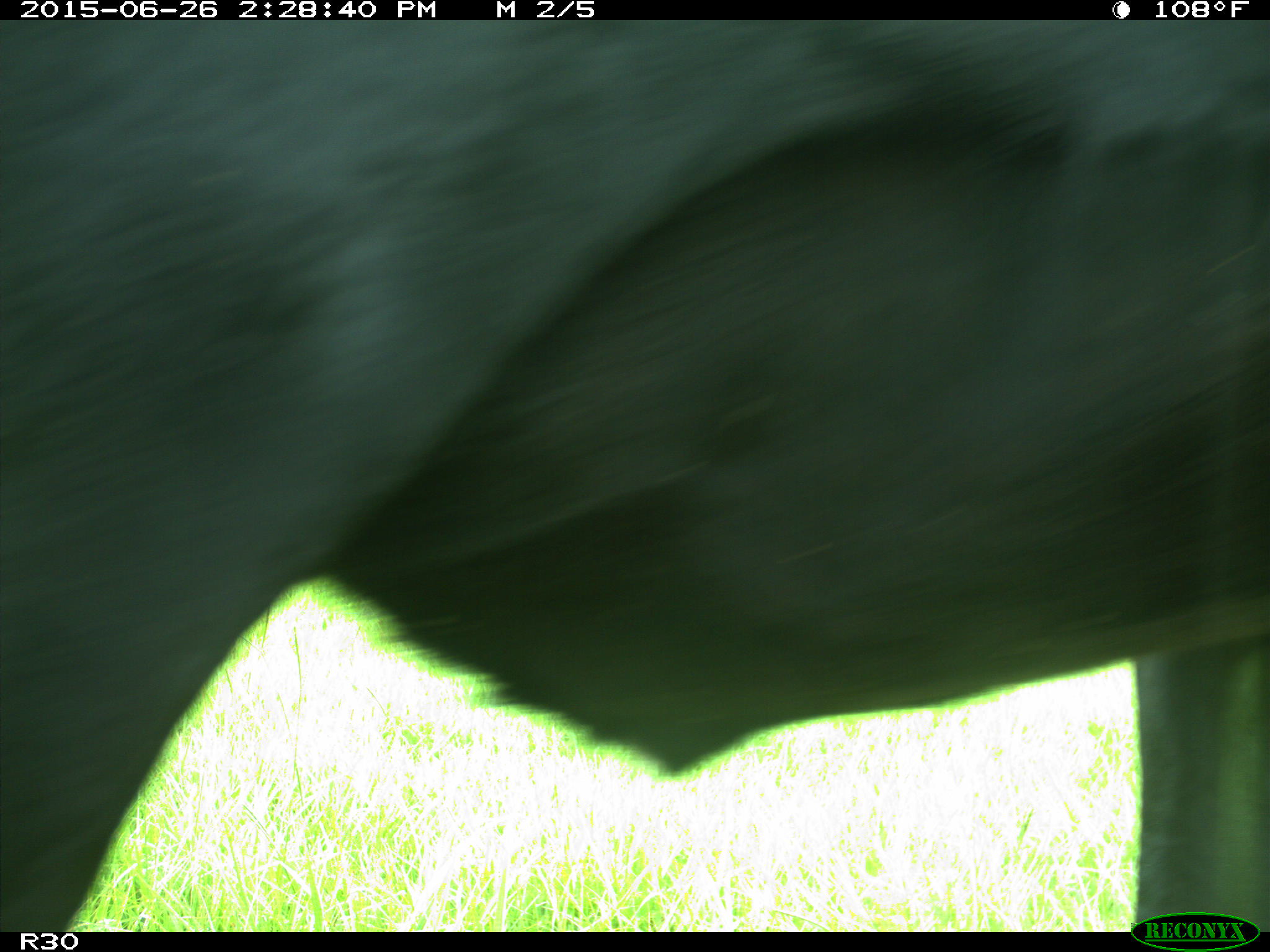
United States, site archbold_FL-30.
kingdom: Animalia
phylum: Chordata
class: Mammalia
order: Artiodactyla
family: Bovidae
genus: Bos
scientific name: Bos taurus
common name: domestic cow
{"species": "Bos taurus (domestic cow)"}